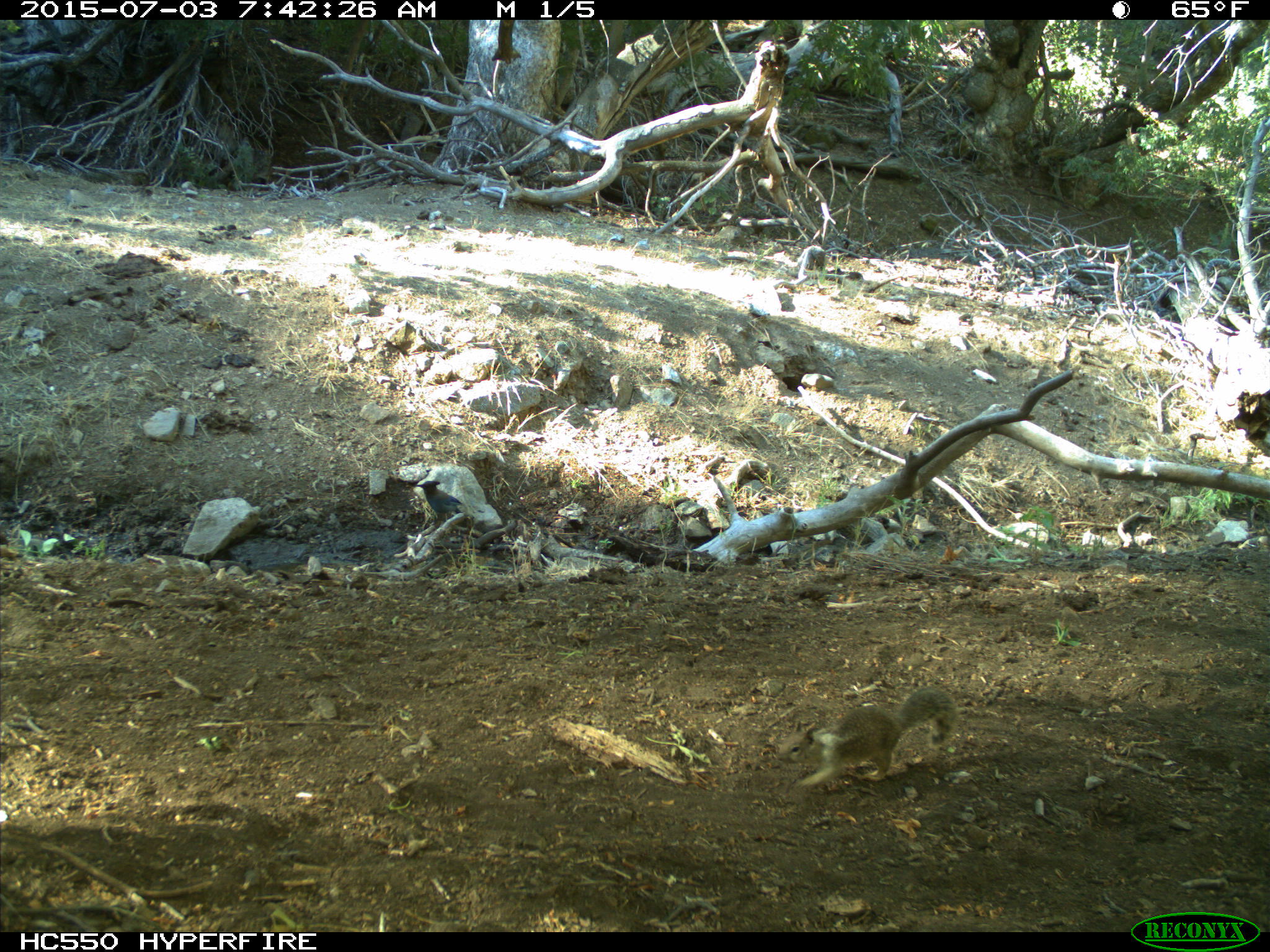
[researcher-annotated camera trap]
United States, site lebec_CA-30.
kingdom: Animalia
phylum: Chordata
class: Aves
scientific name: Aves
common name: birds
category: unidentified bird